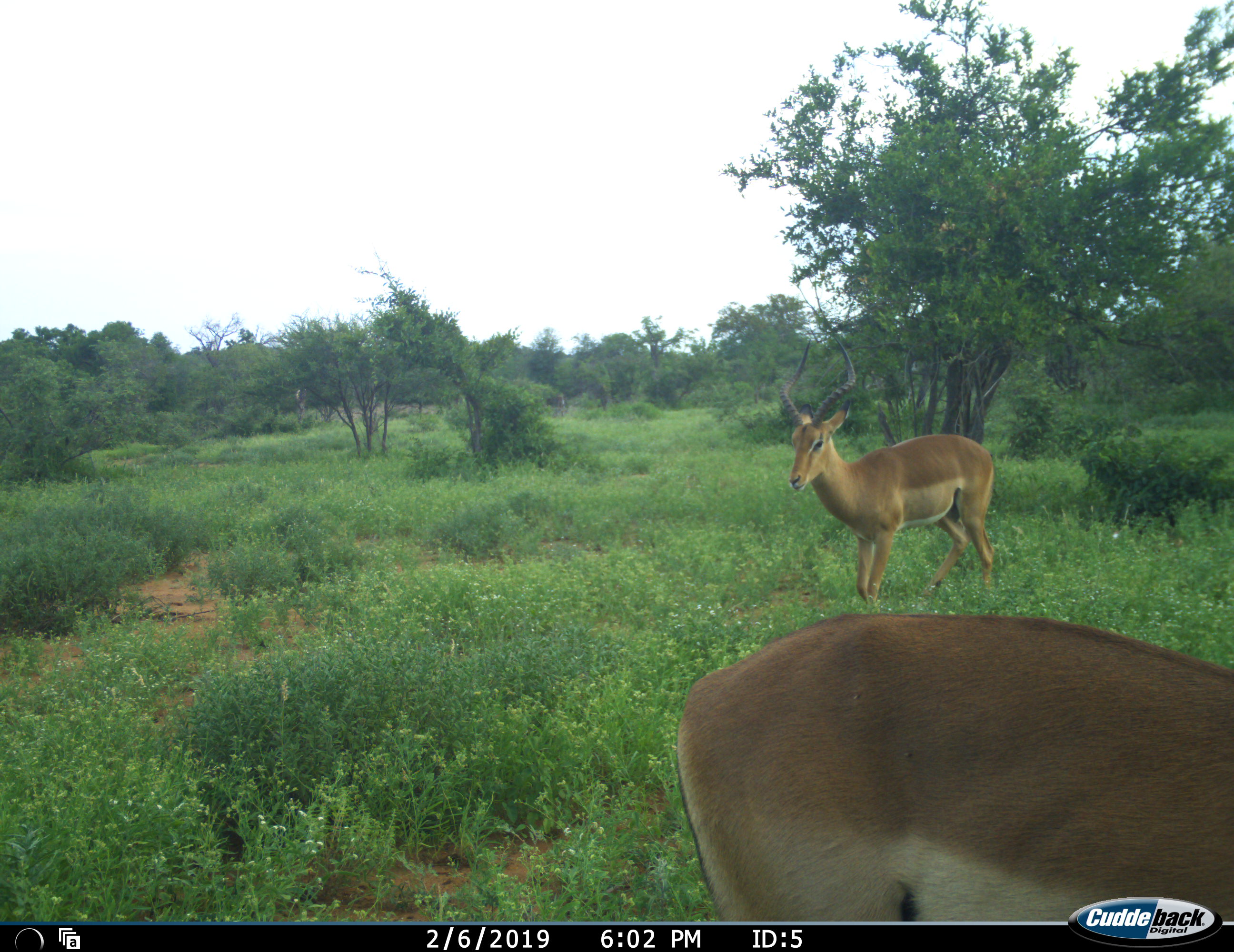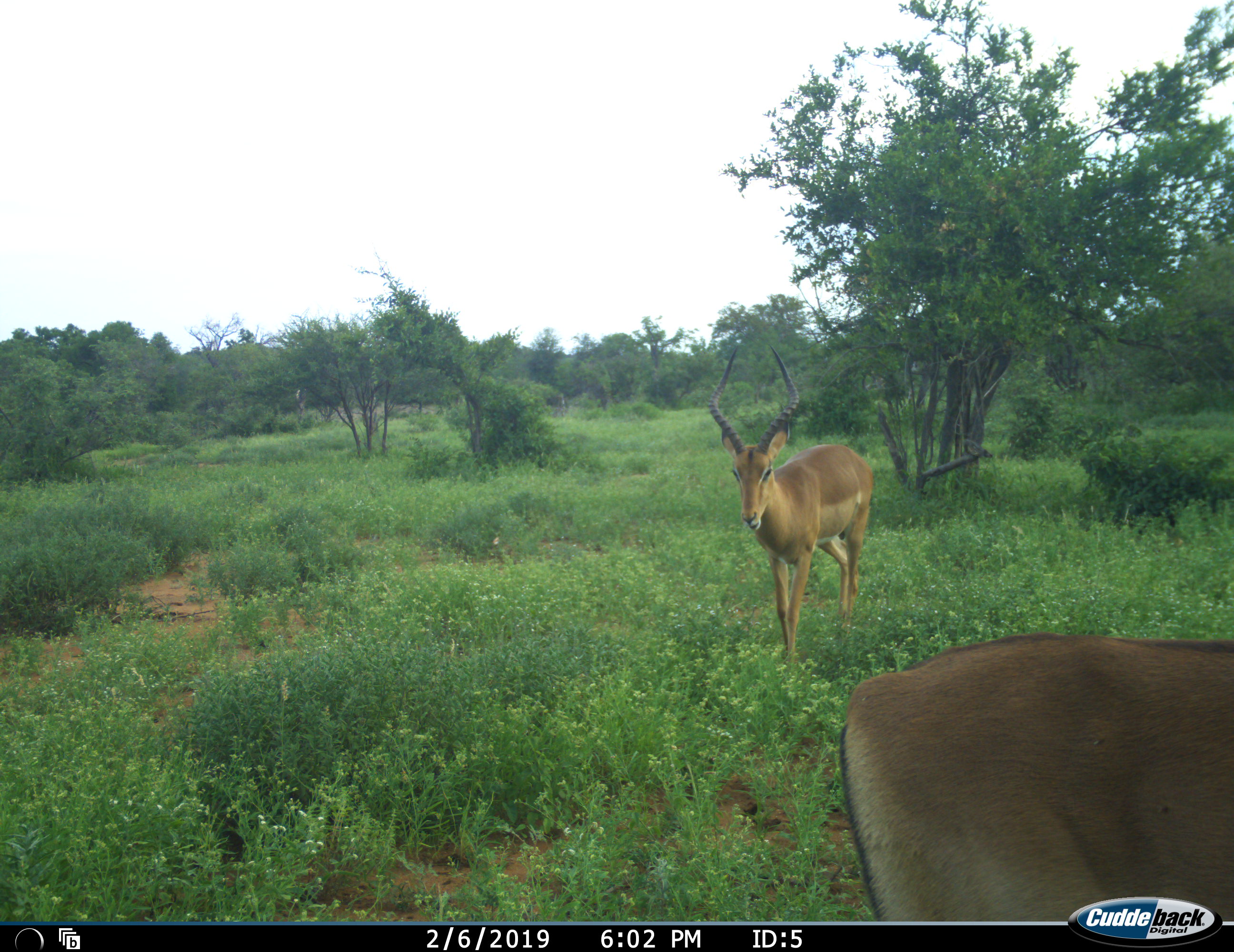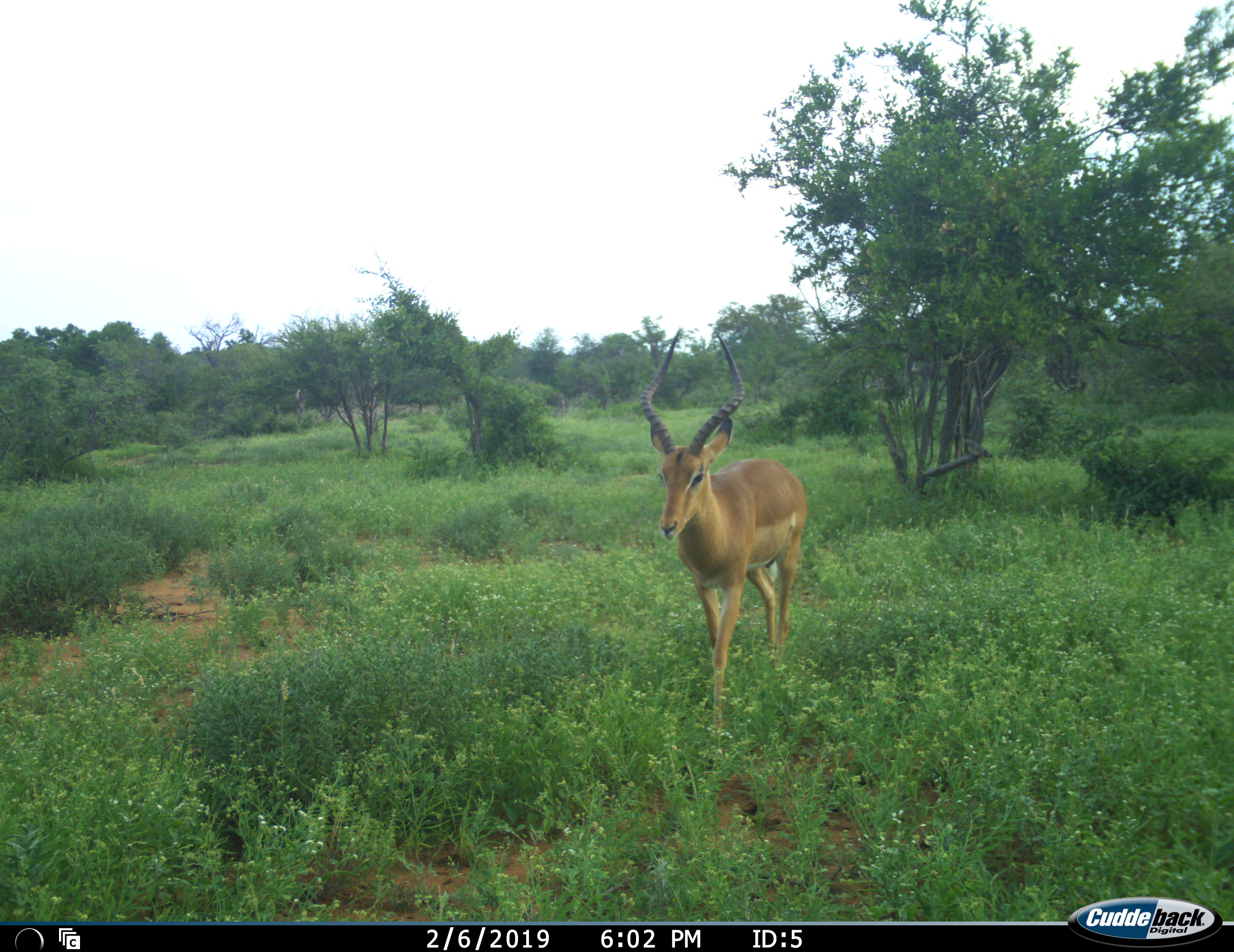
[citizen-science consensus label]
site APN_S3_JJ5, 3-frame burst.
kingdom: Animalia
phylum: Chordata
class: Mammalia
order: Artiodactyla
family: Bovidae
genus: Aepyceros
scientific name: Aepyceros melampus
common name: impala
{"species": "impala (Aepyceros melampus)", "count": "2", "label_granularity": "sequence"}